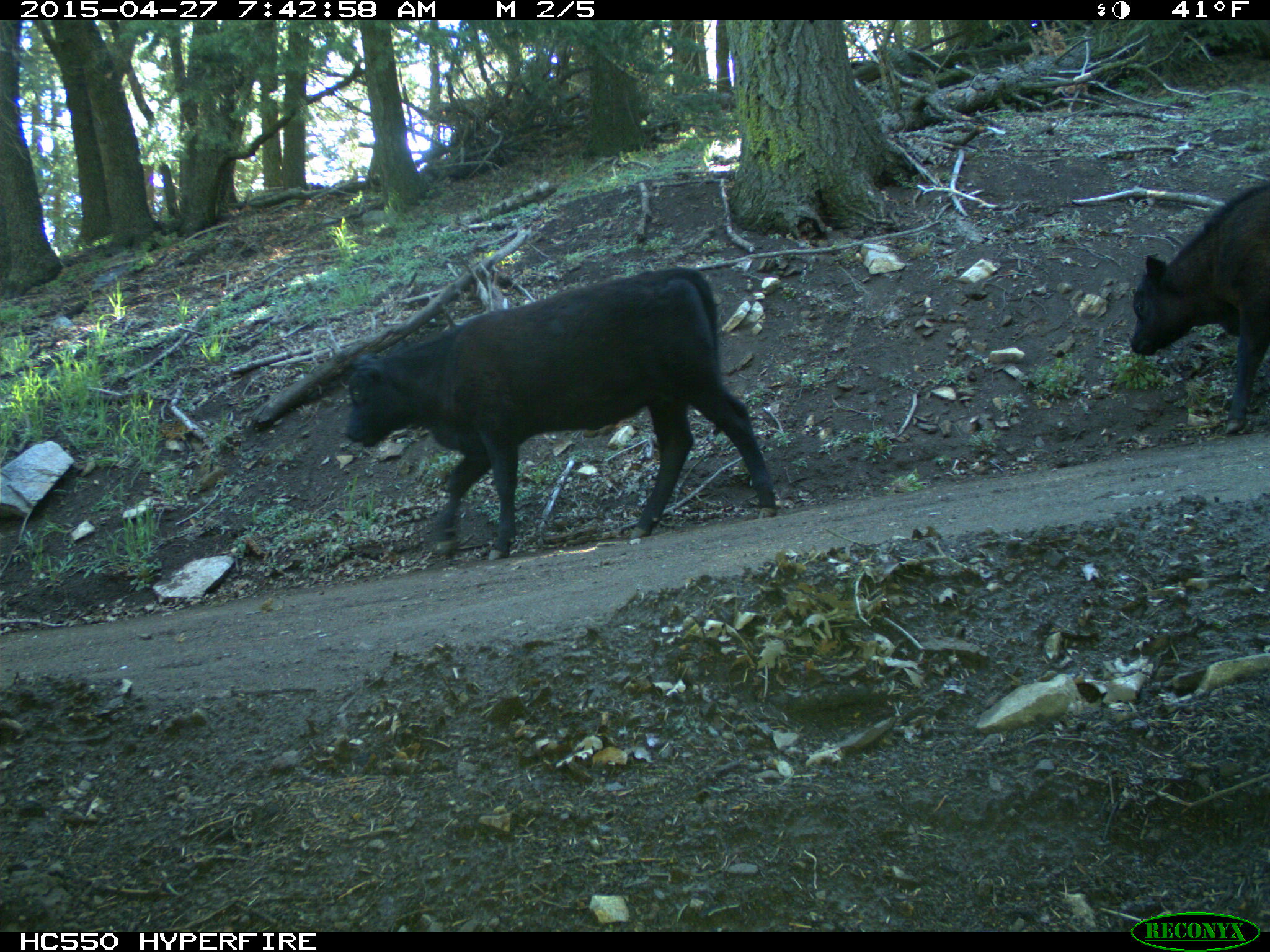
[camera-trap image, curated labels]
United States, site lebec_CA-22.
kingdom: Animalia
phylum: Chordata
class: Mammalia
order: Artiodactyla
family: Bovidae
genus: Bos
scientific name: Bos taurus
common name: domestic cow